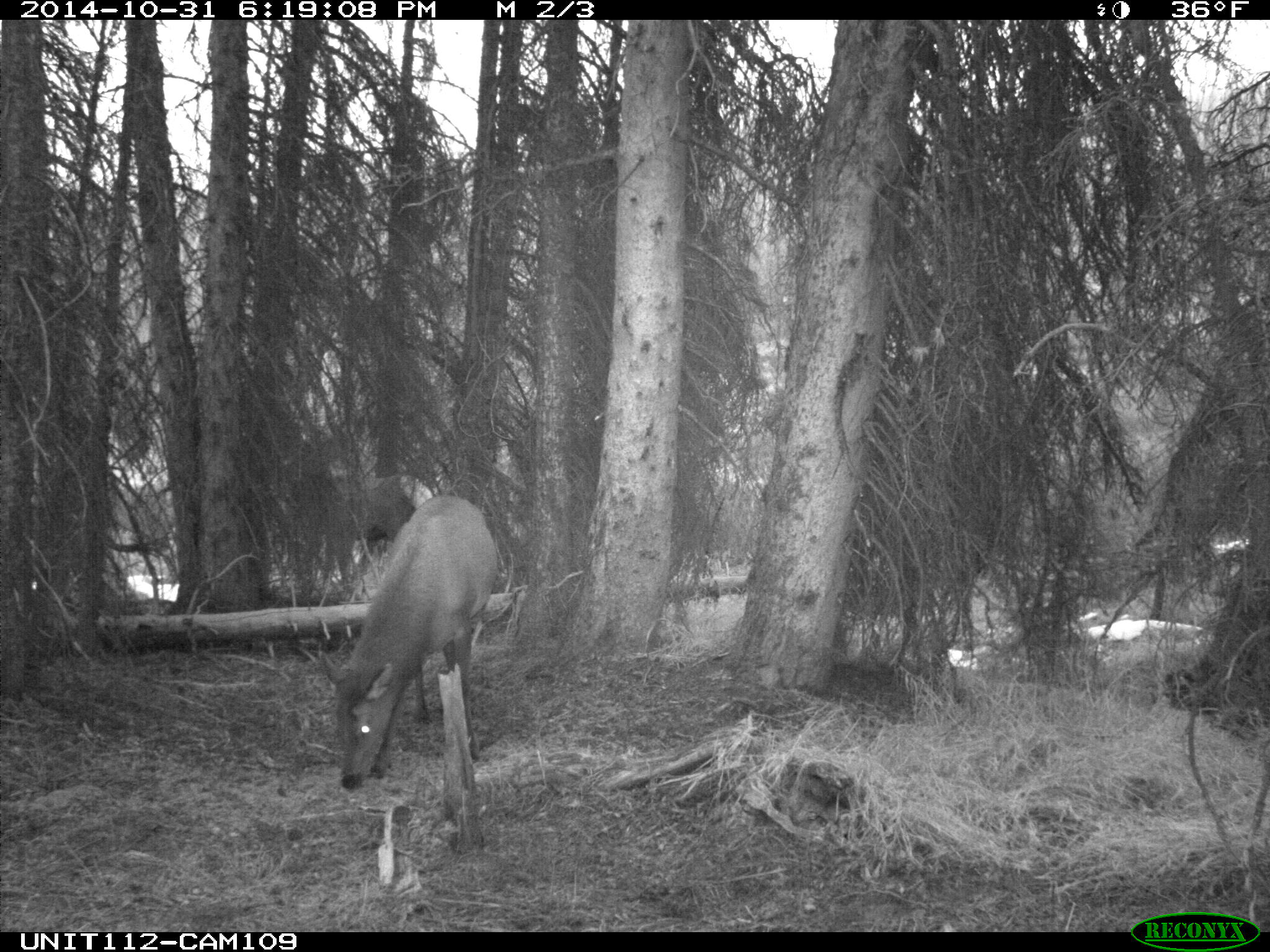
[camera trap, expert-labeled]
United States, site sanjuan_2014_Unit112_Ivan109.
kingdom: Animalia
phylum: Chordata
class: Mammalia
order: Artiodactyla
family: Cervidae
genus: Cervus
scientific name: Cervus elaphus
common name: red deer